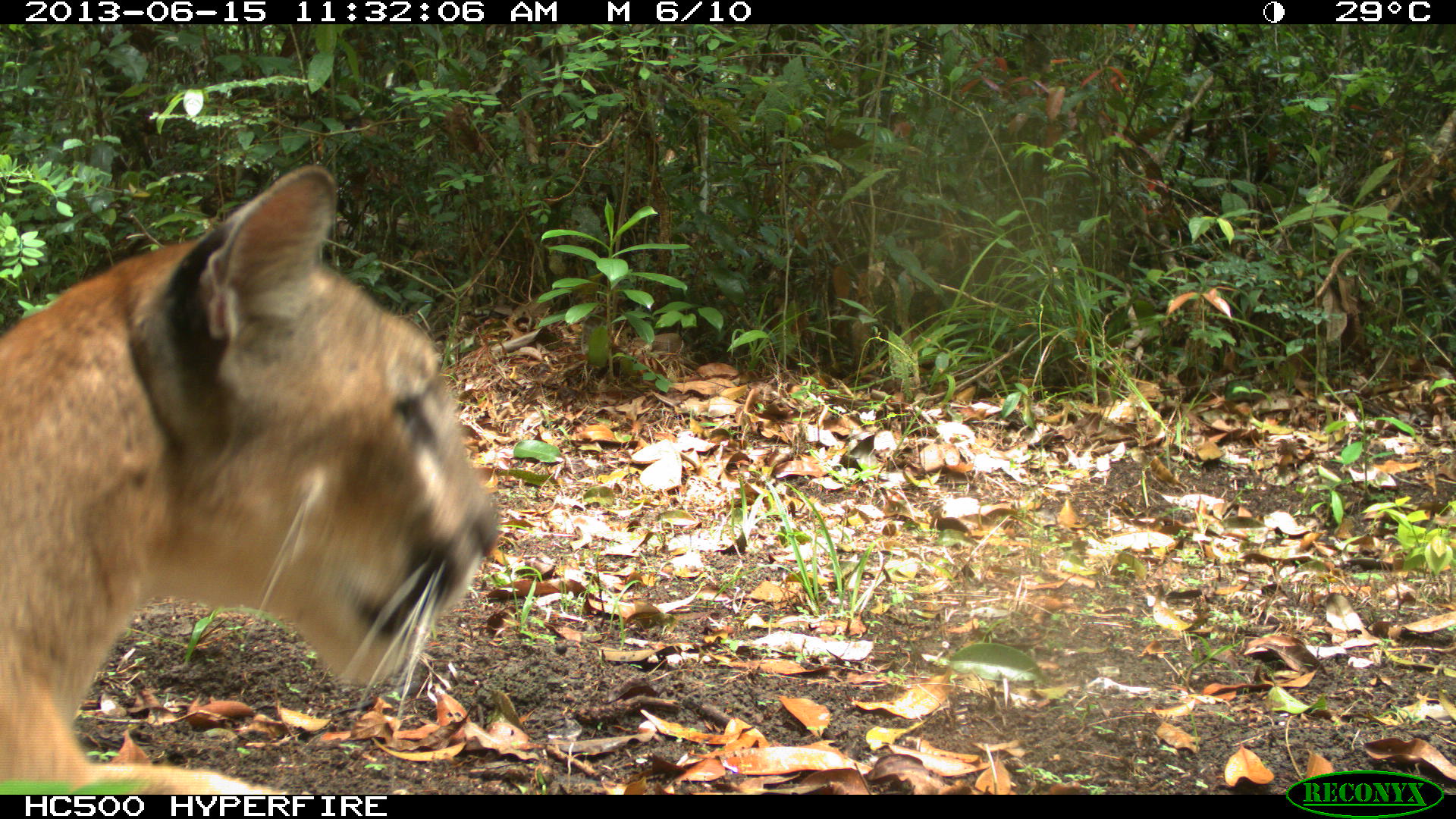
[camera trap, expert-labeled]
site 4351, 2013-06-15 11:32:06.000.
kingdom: Animalia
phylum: Chordata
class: Mammalia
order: Carnivora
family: Felidae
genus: Puma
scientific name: Puma concolor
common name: mountain lion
Puma concolor (mountain lion), count 2.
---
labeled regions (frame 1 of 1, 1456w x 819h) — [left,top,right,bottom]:
puma concolor: [0,165,503,795]